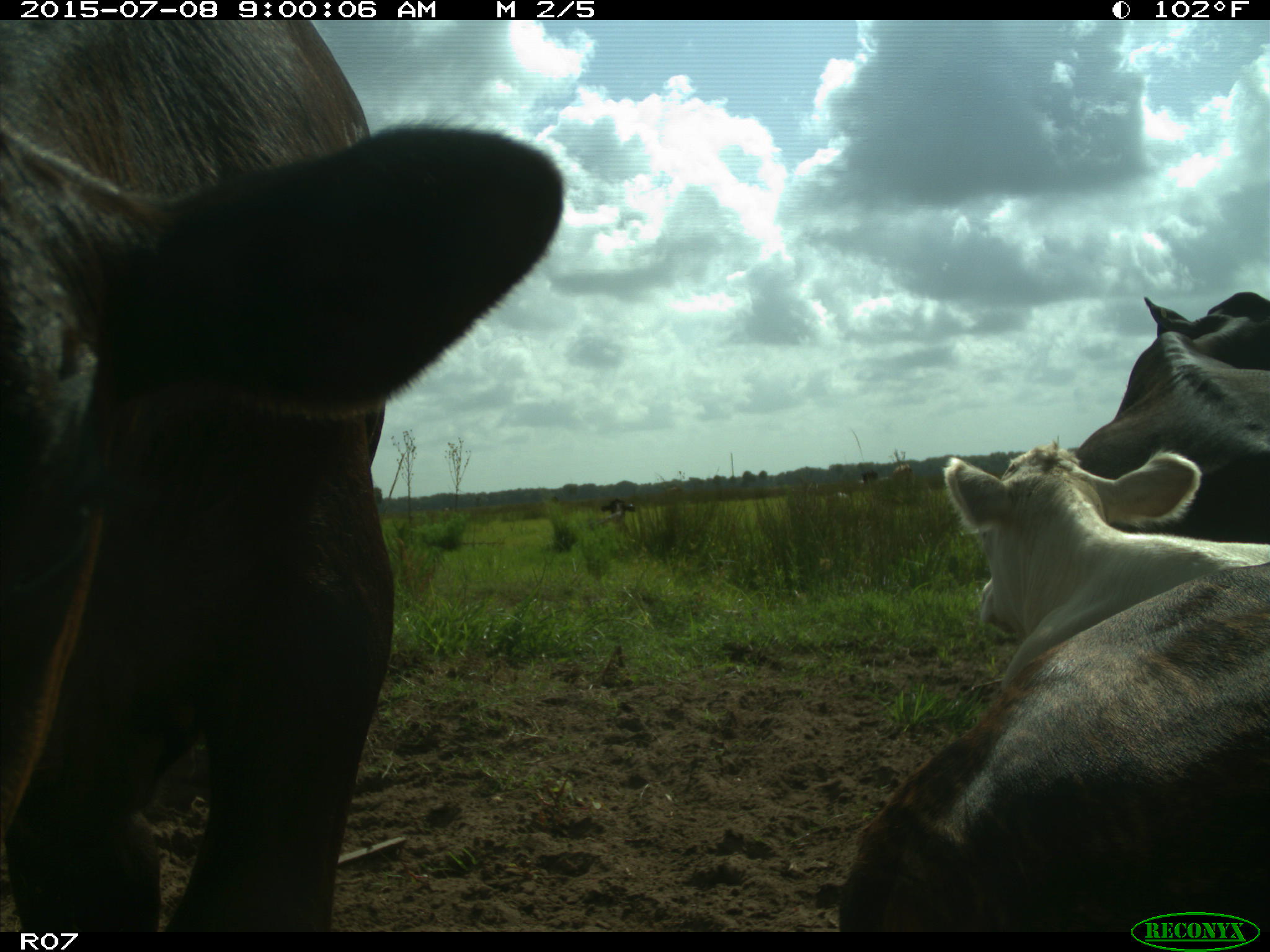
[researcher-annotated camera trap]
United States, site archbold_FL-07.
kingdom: Animalia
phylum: Chordata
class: Mammalia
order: Artiodactyla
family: Bovidae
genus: Bos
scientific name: Bos taurus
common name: domestic cow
Bos taurus (domestic cow).